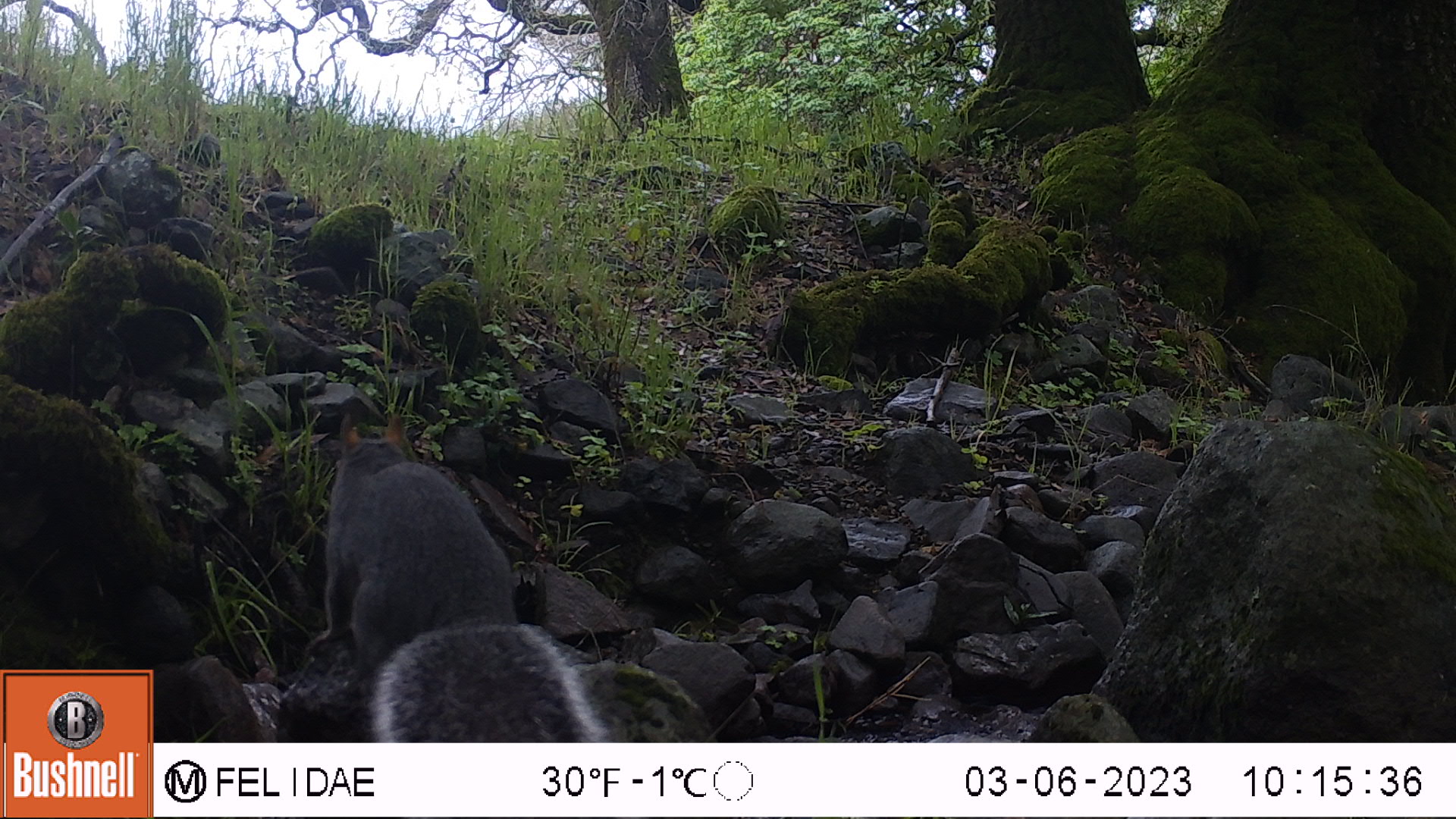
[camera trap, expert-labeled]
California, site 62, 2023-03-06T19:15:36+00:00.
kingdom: Animalia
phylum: Chordata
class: Mammalia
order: Rodentia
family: Sciuridae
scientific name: Sciuridae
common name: squirrel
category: unknown squirrel